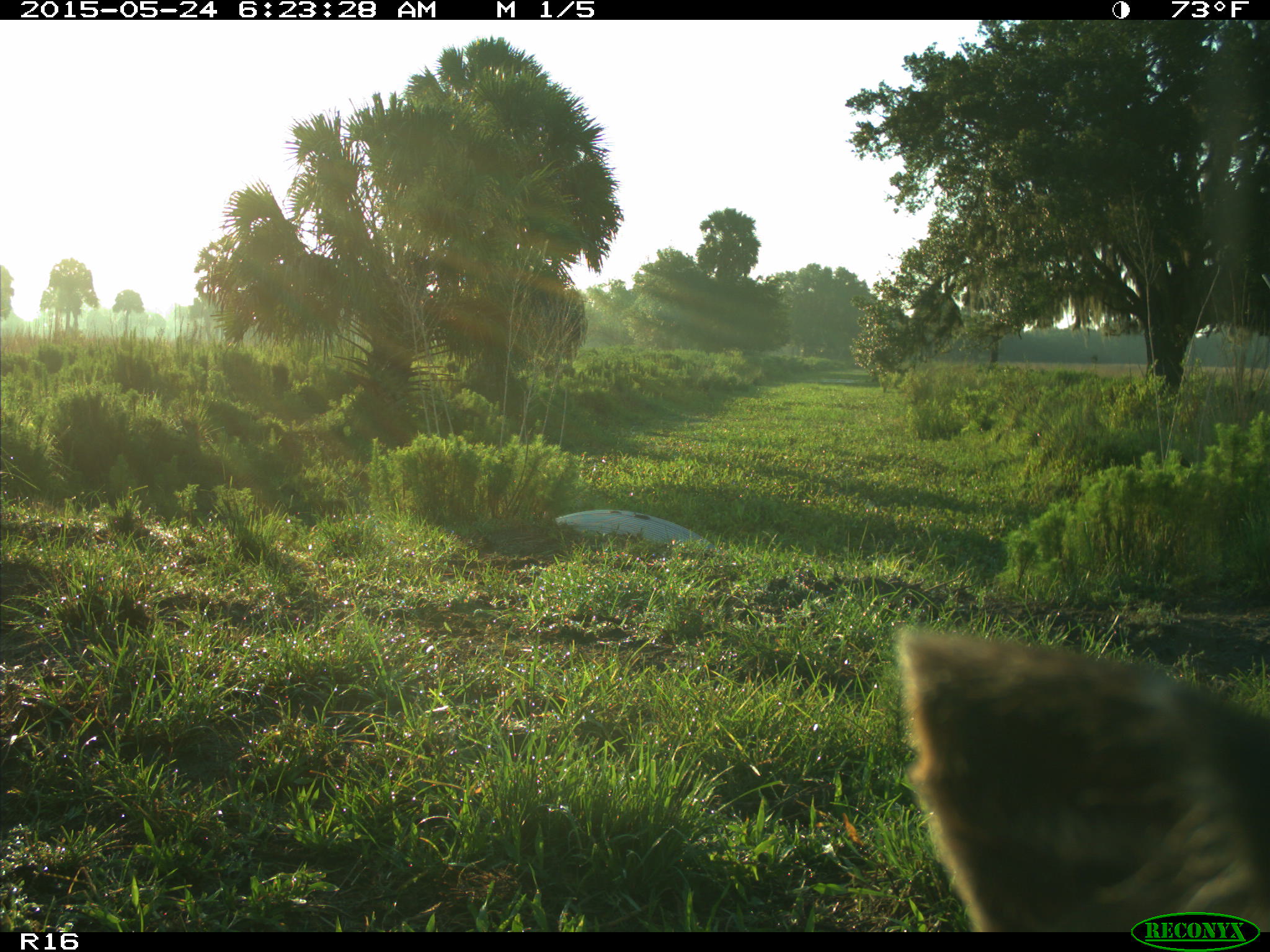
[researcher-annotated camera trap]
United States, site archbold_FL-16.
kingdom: Animalia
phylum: Chordata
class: Mammalia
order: Artiodactyla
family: Bovidae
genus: Bos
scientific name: Bos taurus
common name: domestic cow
Bos taurus (domestic cow).